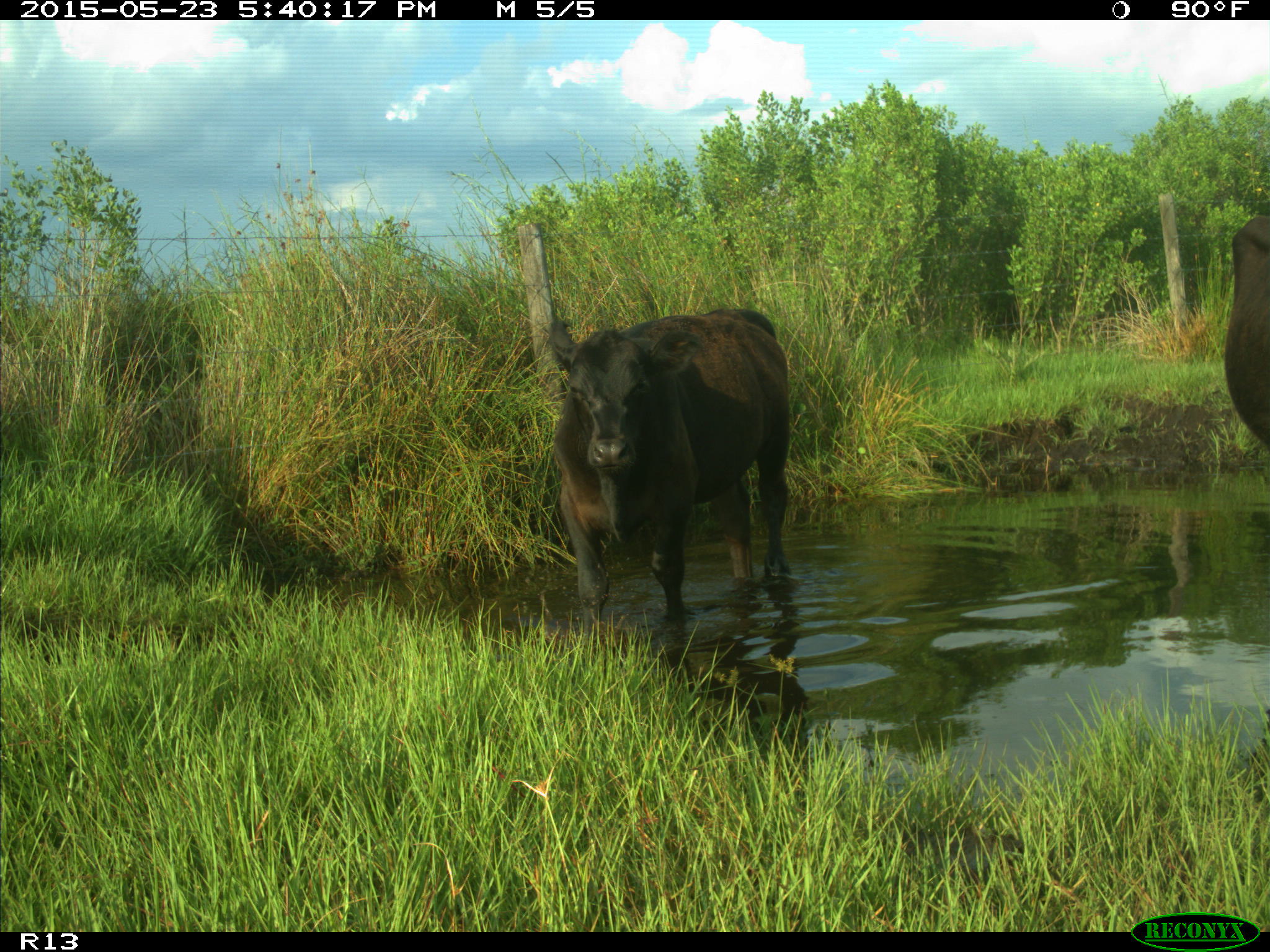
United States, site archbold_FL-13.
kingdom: Animalia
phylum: Chordata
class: Mammalia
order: Artiodactyla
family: Bovidae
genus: Bos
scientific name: Bos taurus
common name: domestic cow